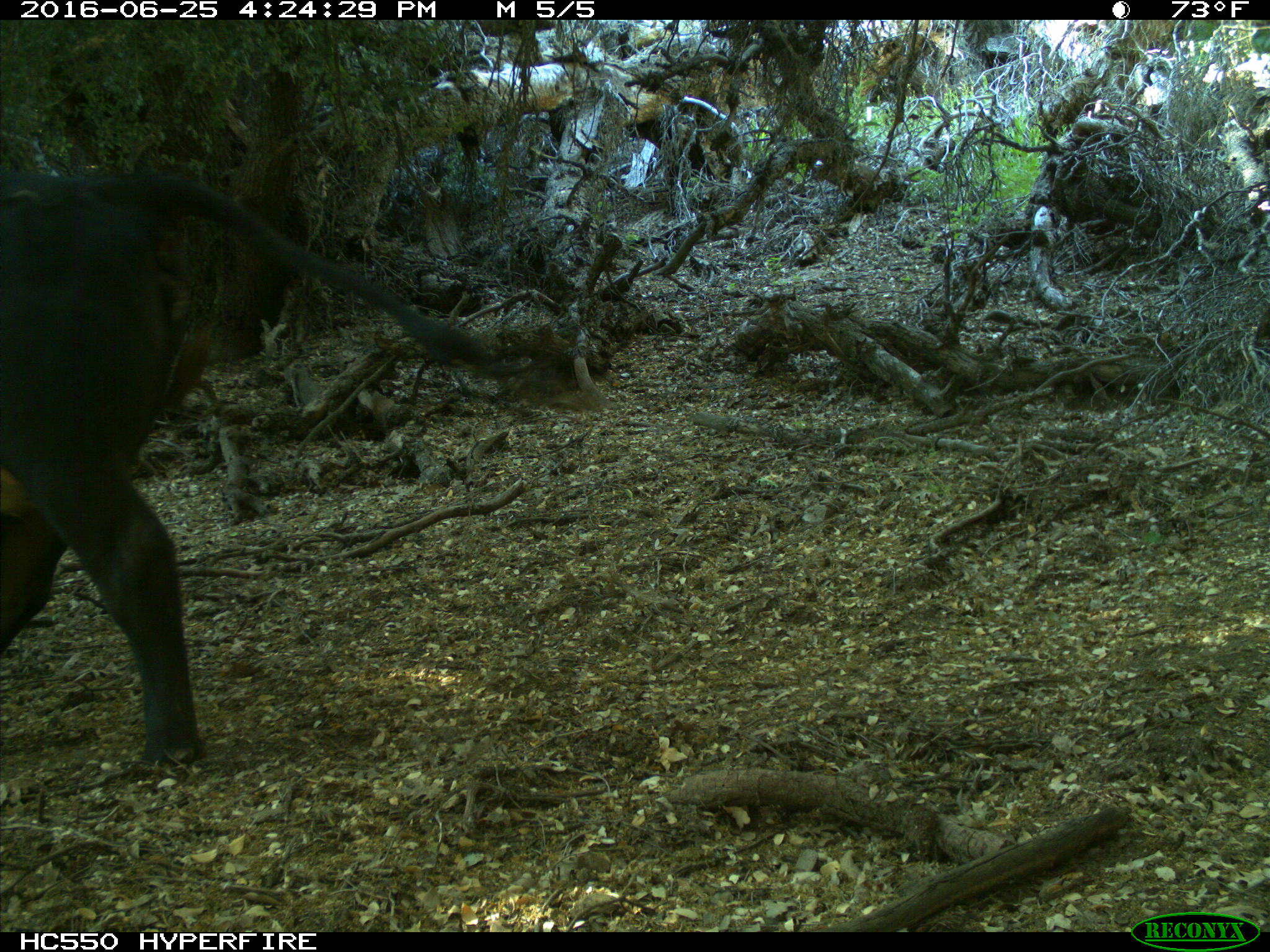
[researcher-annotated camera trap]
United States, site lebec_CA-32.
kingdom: Animalia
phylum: Chordata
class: Mammalia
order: Artiodactyla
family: Bovidae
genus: Bos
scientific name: Bos taurus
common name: domestic cow